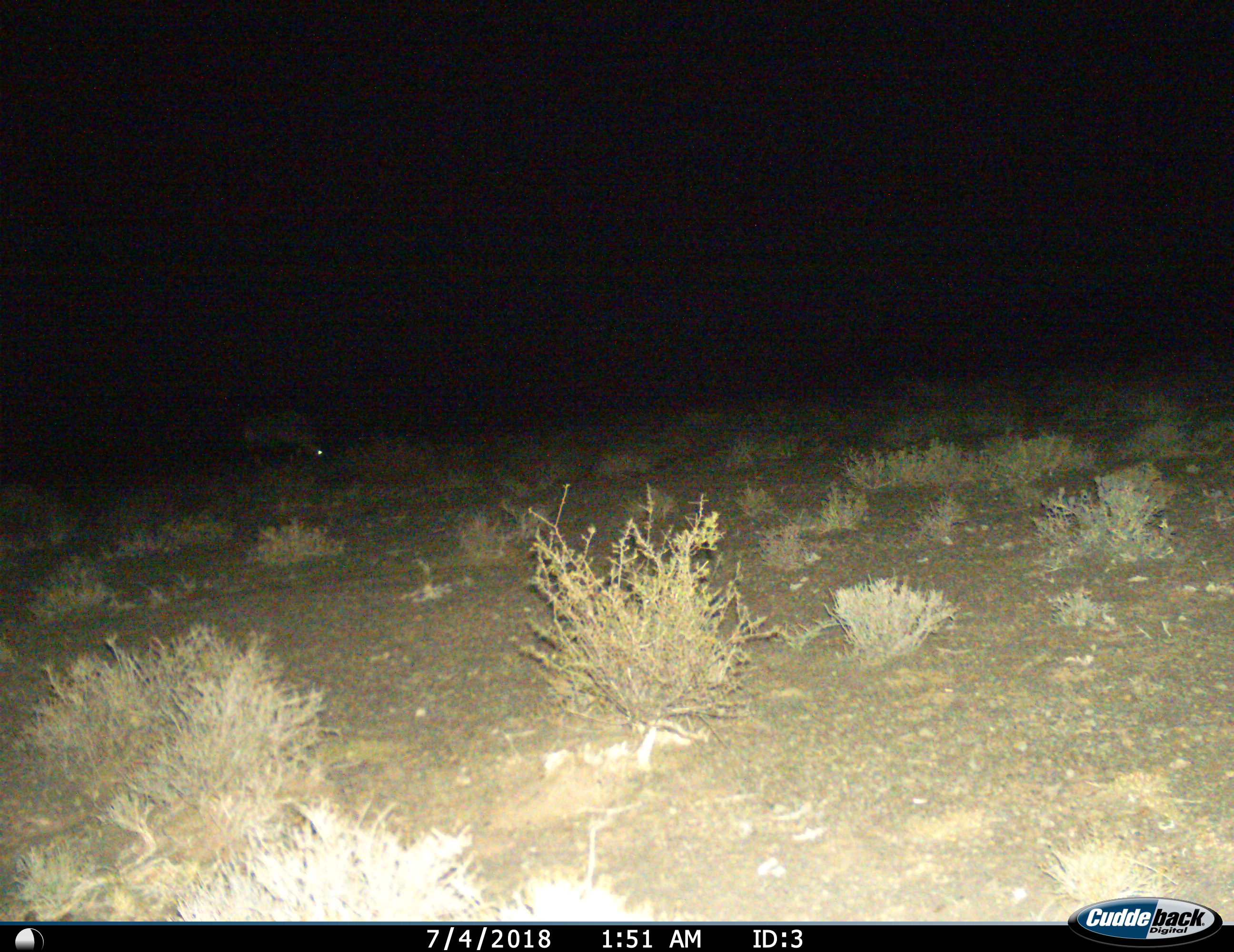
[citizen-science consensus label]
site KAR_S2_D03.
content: unidentified animal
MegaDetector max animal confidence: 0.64